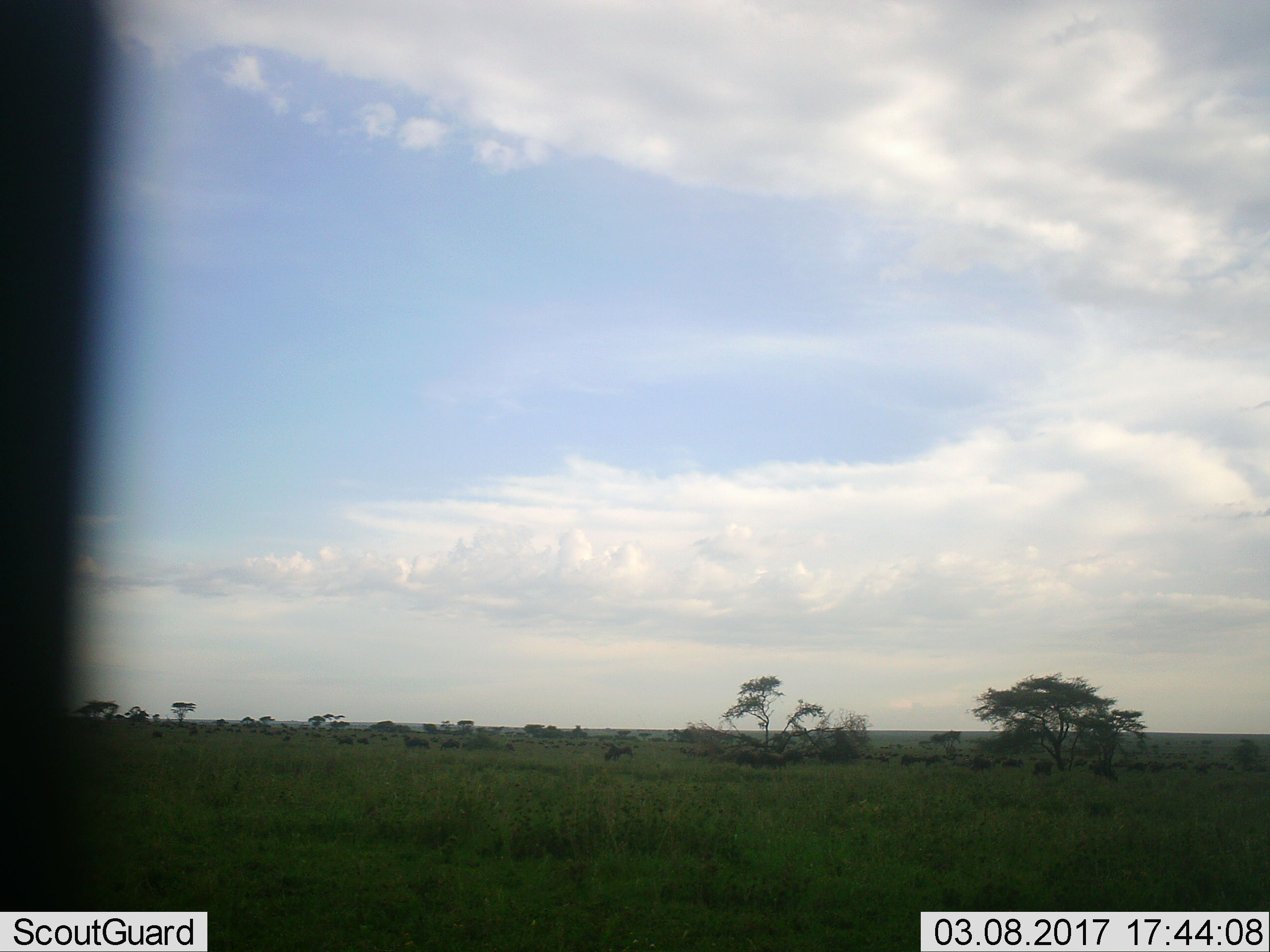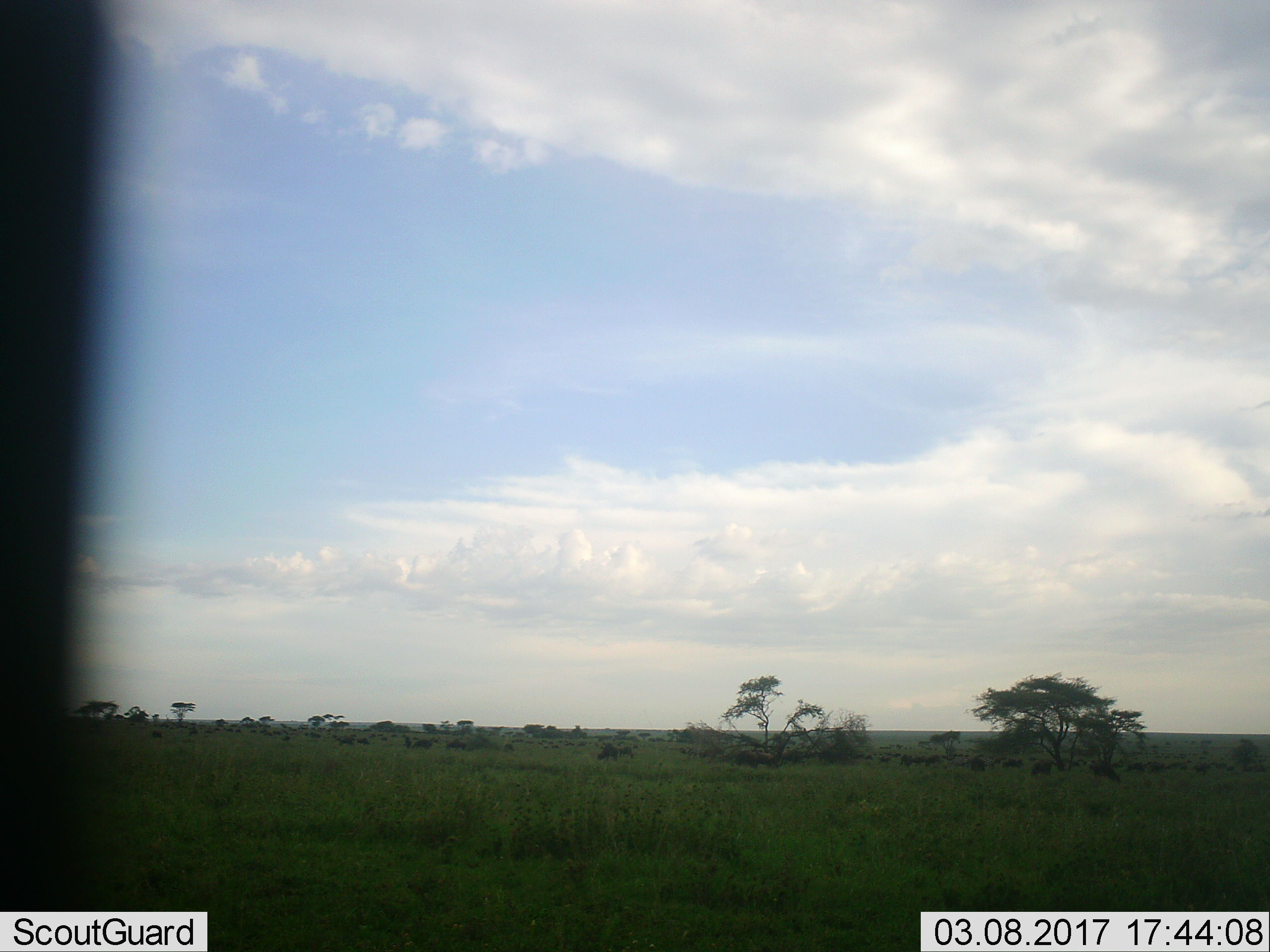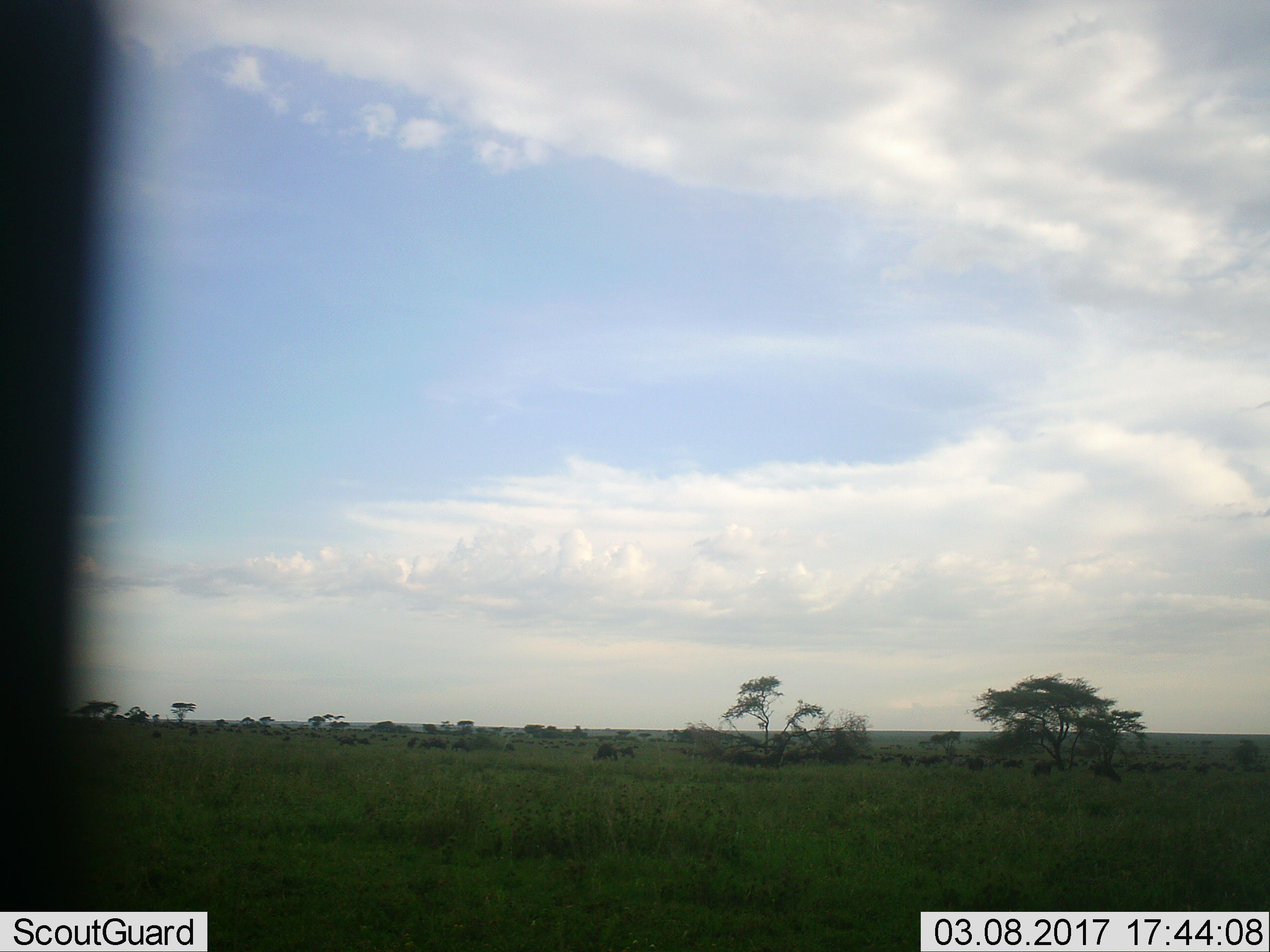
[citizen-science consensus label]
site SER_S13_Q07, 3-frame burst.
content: unidentified animal